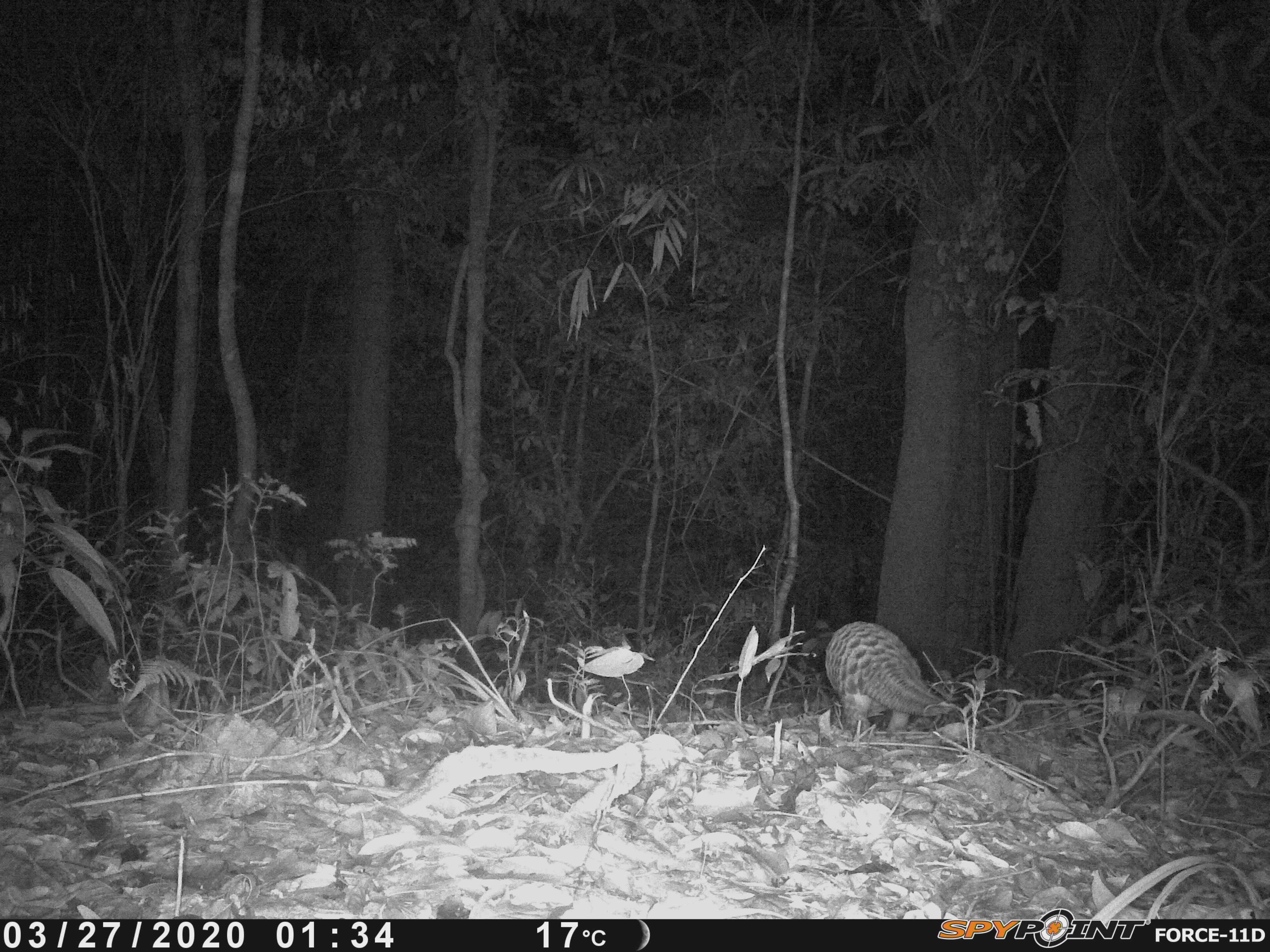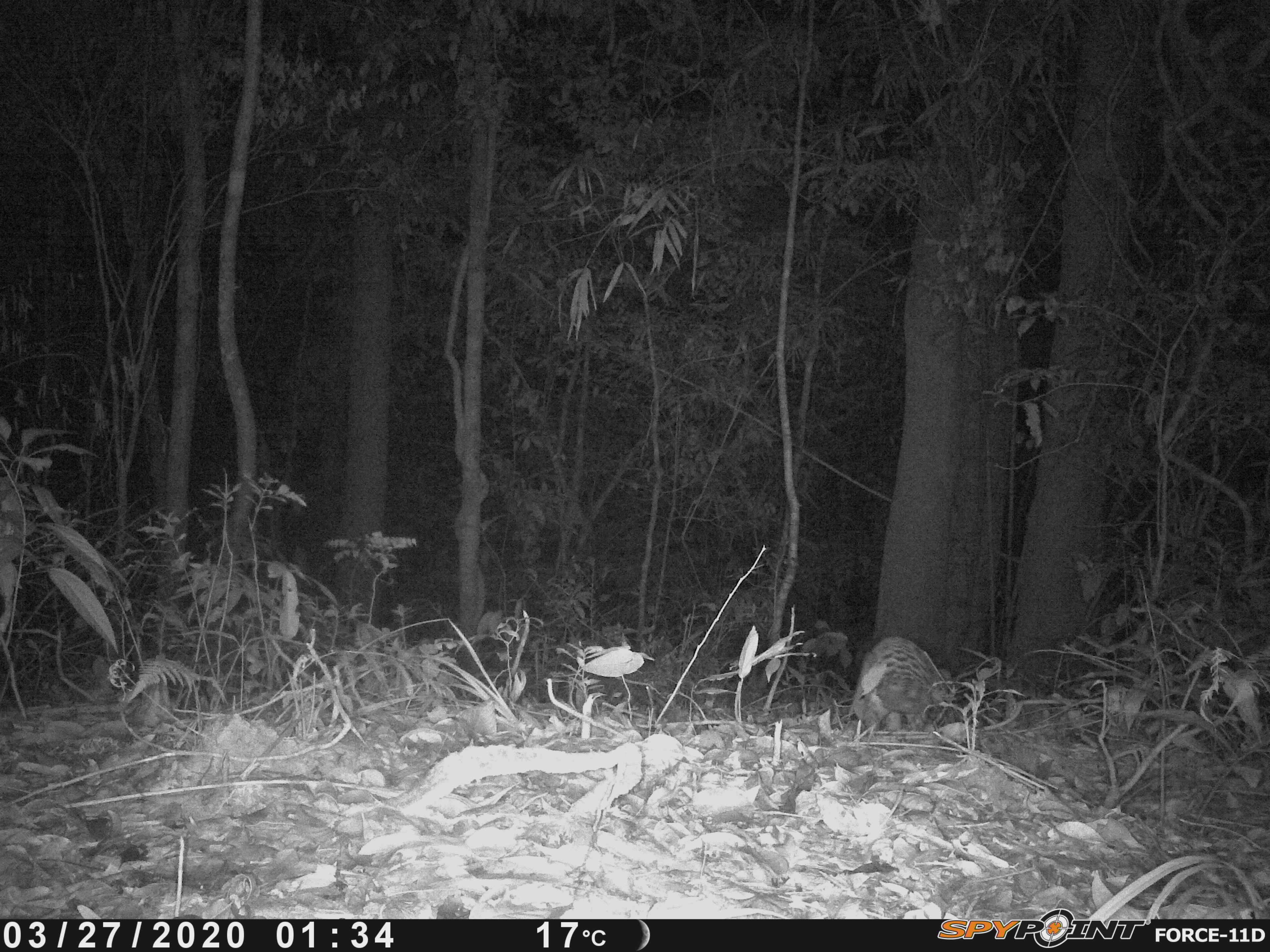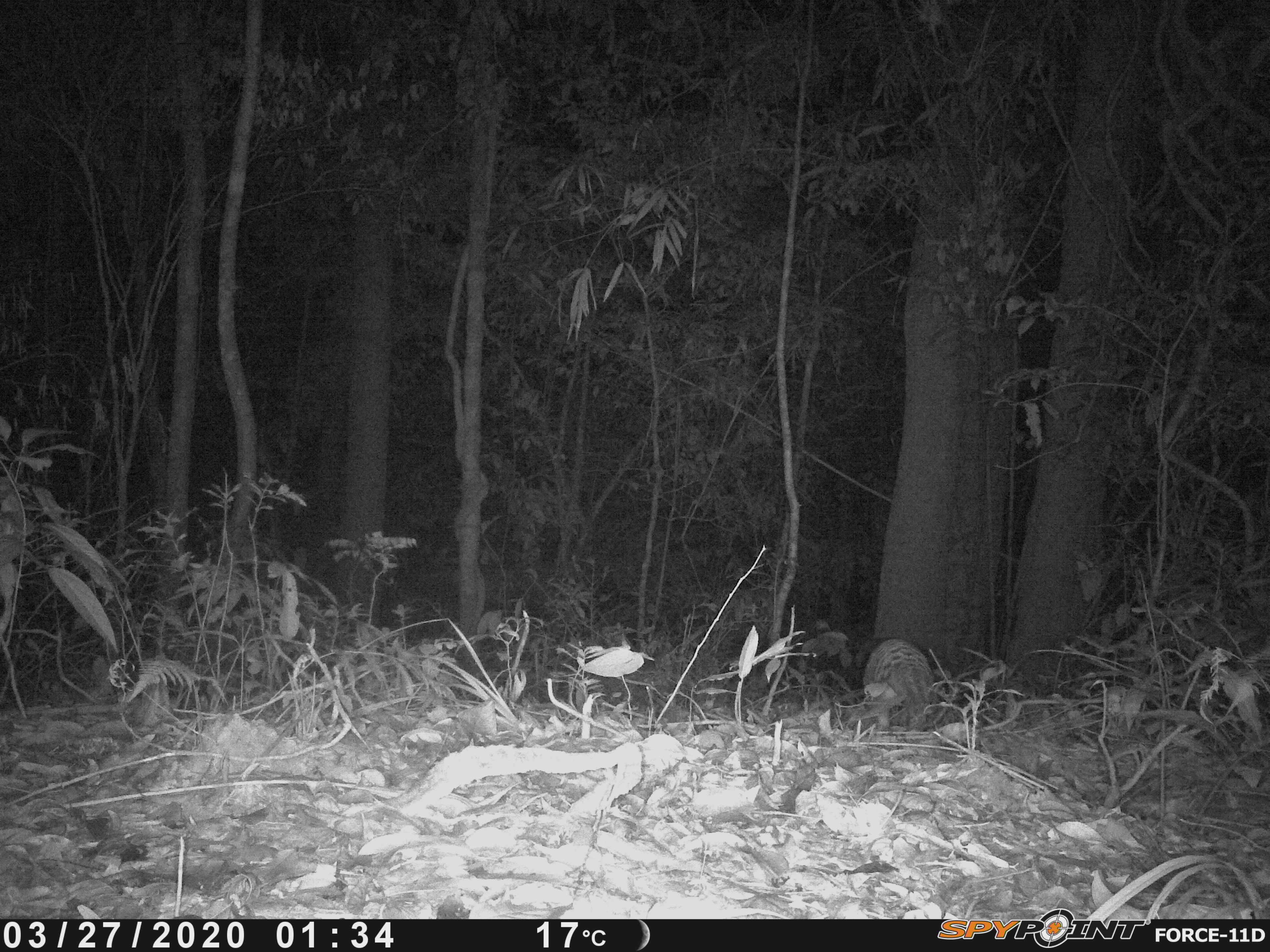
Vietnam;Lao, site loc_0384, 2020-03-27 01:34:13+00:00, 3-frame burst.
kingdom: Animalia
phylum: Chordata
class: Mammalia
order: Pholidota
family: Manidae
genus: Manis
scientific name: Manis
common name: asian pangolins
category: pangolin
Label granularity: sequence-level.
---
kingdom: Animalia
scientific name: Animalia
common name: animal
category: unidentified animal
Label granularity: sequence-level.